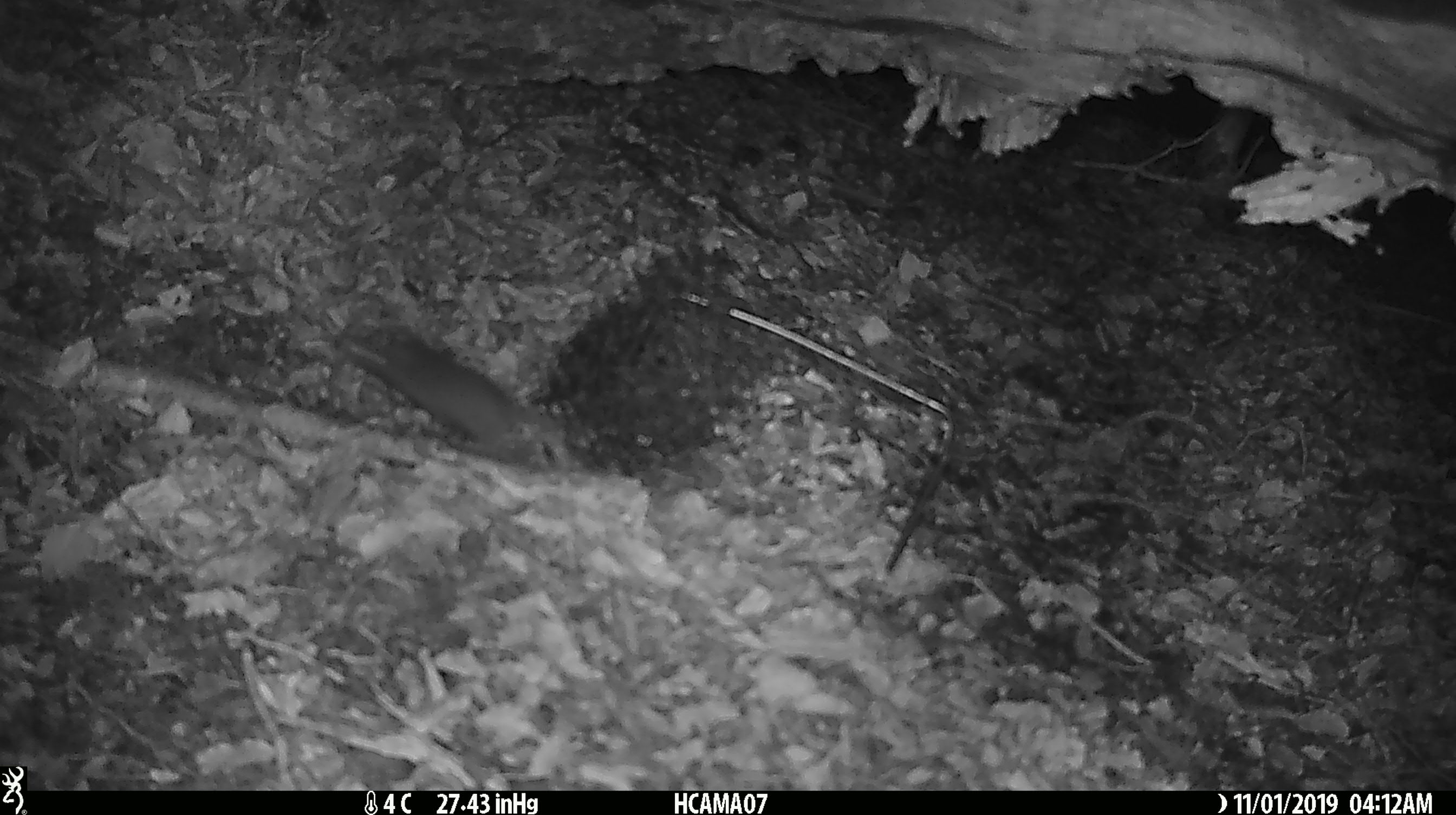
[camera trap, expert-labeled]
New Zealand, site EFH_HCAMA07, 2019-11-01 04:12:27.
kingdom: Animalia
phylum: Chordata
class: Mammalia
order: Rodentia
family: Muridae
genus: Mus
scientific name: Mus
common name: mouse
Mouse (Mus).